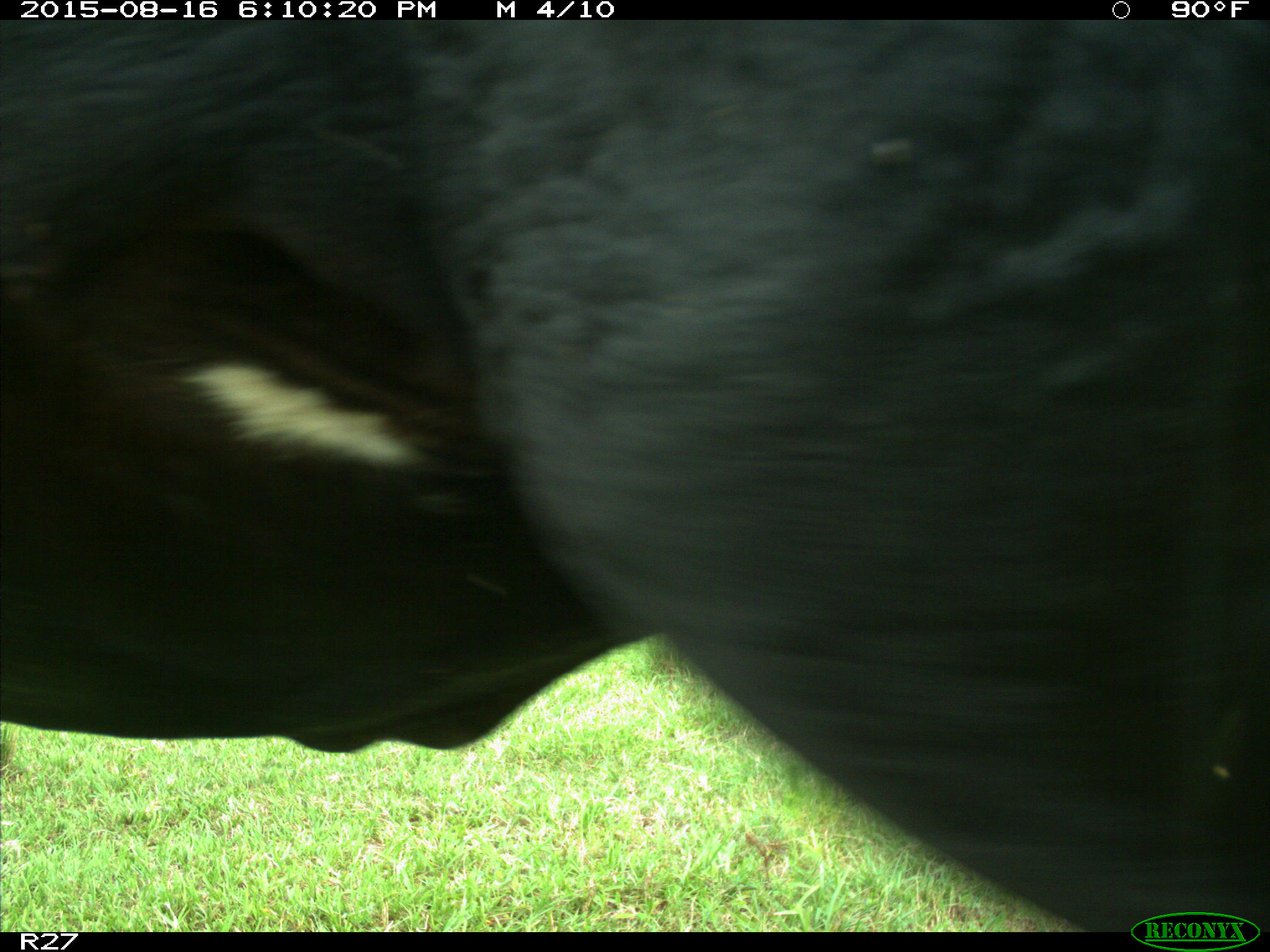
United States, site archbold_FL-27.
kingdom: Animalia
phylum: Chordata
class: Mammalia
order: Artiodactyla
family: Bovidae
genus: Bos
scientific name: Bos taurus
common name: domestic cow